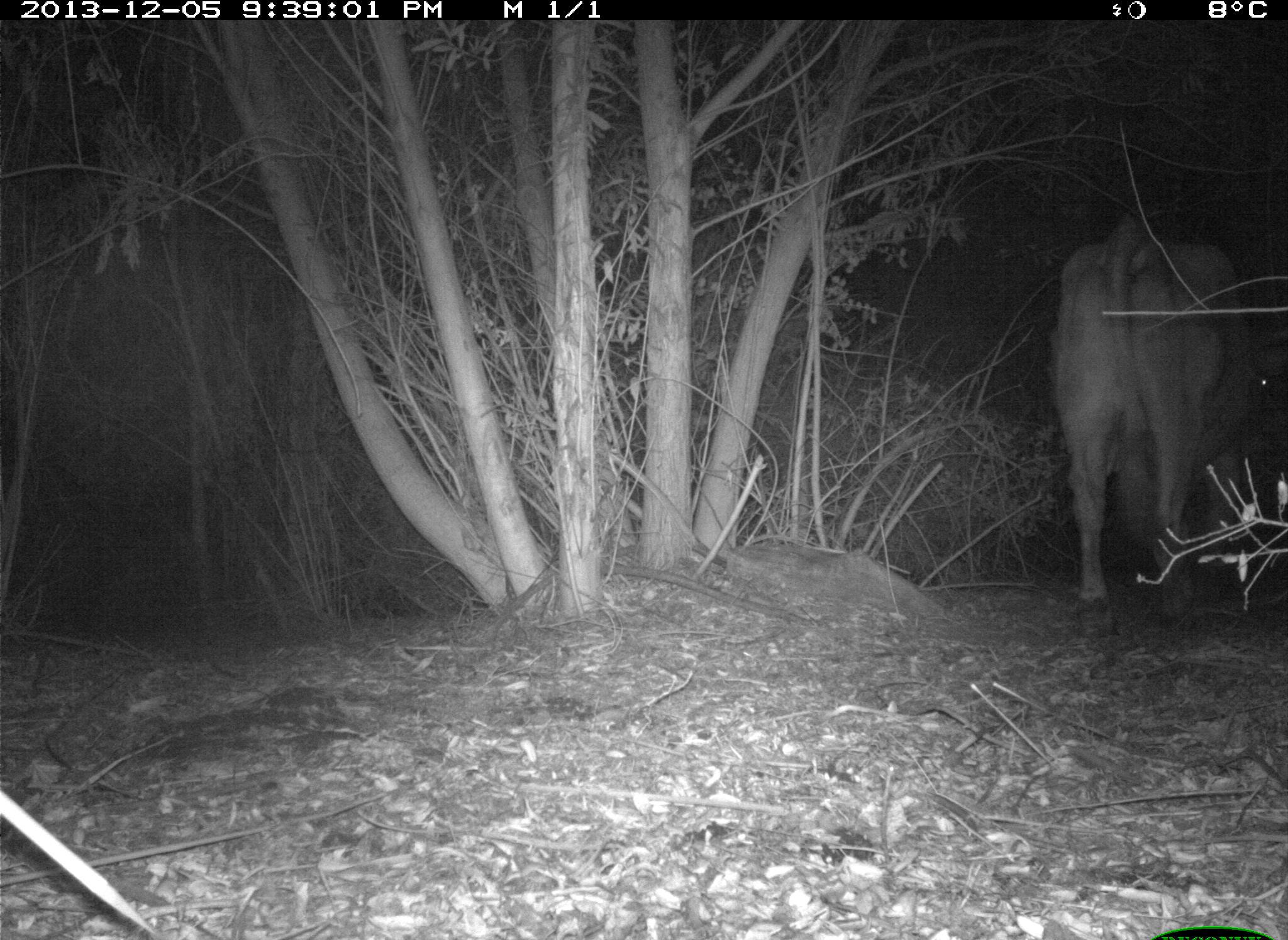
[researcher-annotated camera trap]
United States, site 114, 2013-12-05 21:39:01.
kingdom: Animalia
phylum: Chordata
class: Mammalia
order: Artiodactyla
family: Bovidae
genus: Bos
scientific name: Bos taurus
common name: cow